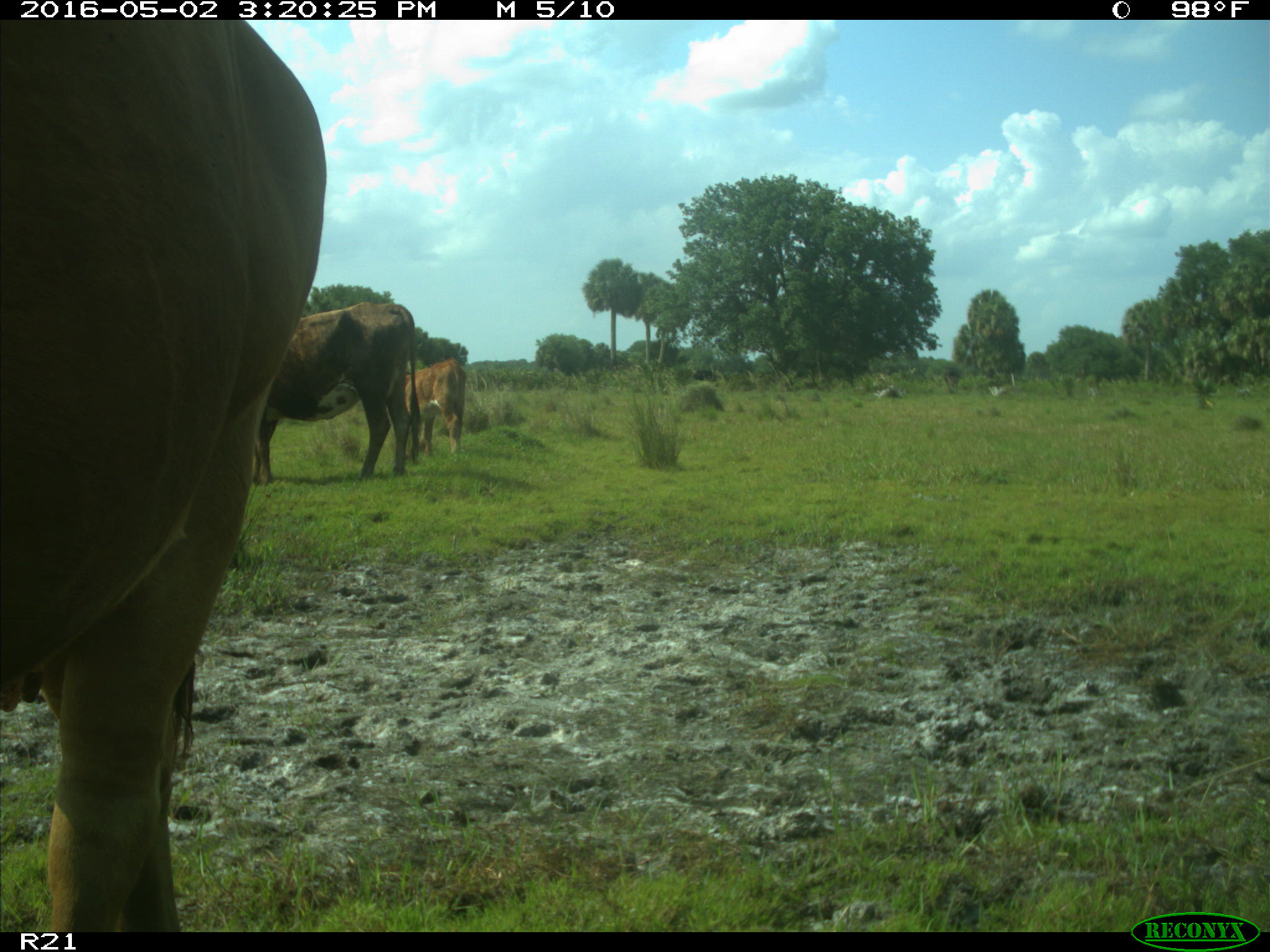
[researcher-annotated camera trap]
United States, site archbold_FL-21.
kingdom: Animalia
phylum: Chordata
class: Mammalia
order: Artiodactyla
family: Bovidae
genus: Bos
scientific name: Bos taurus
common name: domestic cow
Bos taurus (domestic cow).